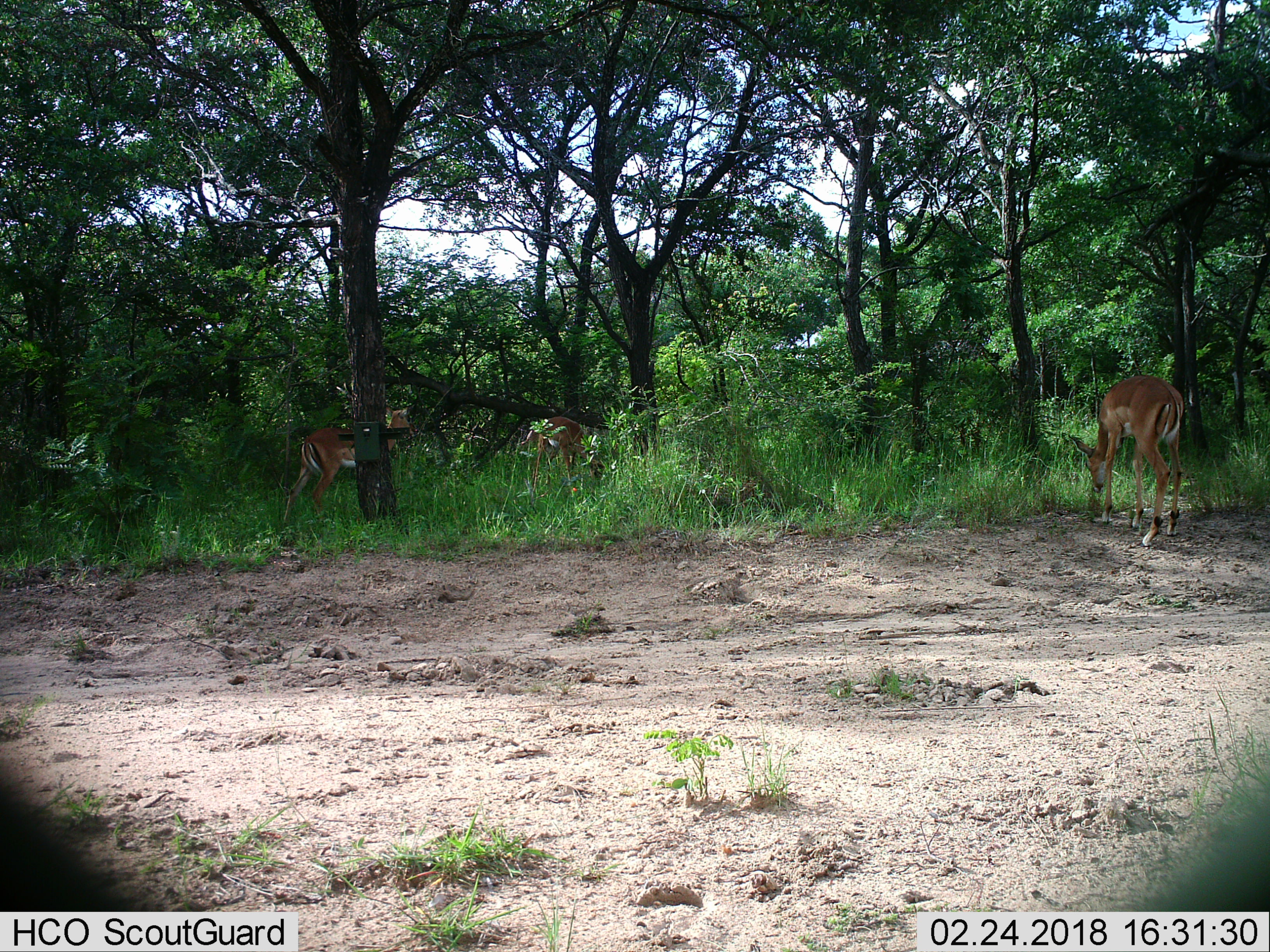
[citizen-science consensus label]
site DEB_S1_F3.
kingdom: Animalia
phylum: Chordata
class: Mammalia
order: Artiodactyla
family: Bovidae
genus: Aepyceros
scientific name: Aepyceros melampus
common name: impala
Impala (Aepyceros melampus), count 3. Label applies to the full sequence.